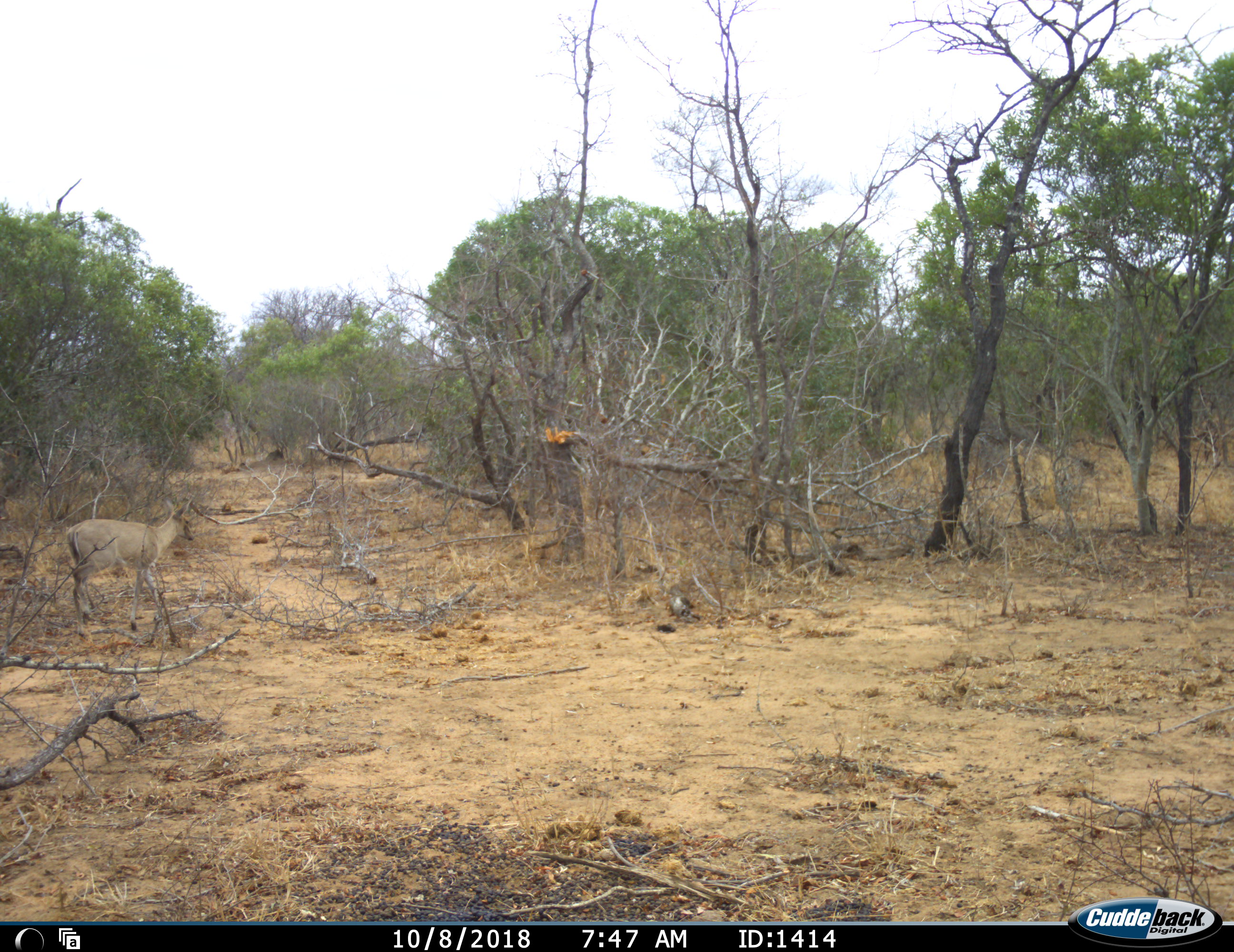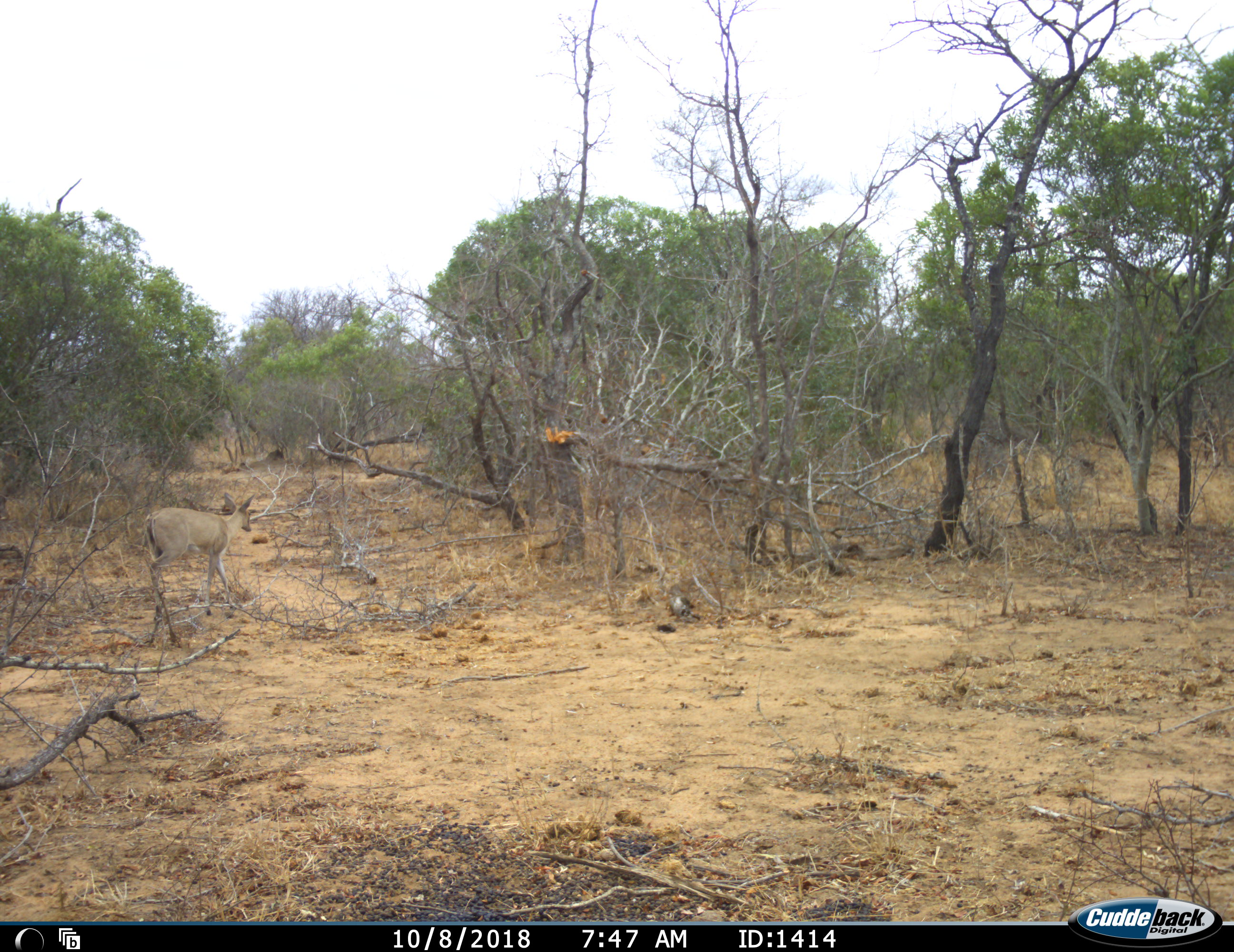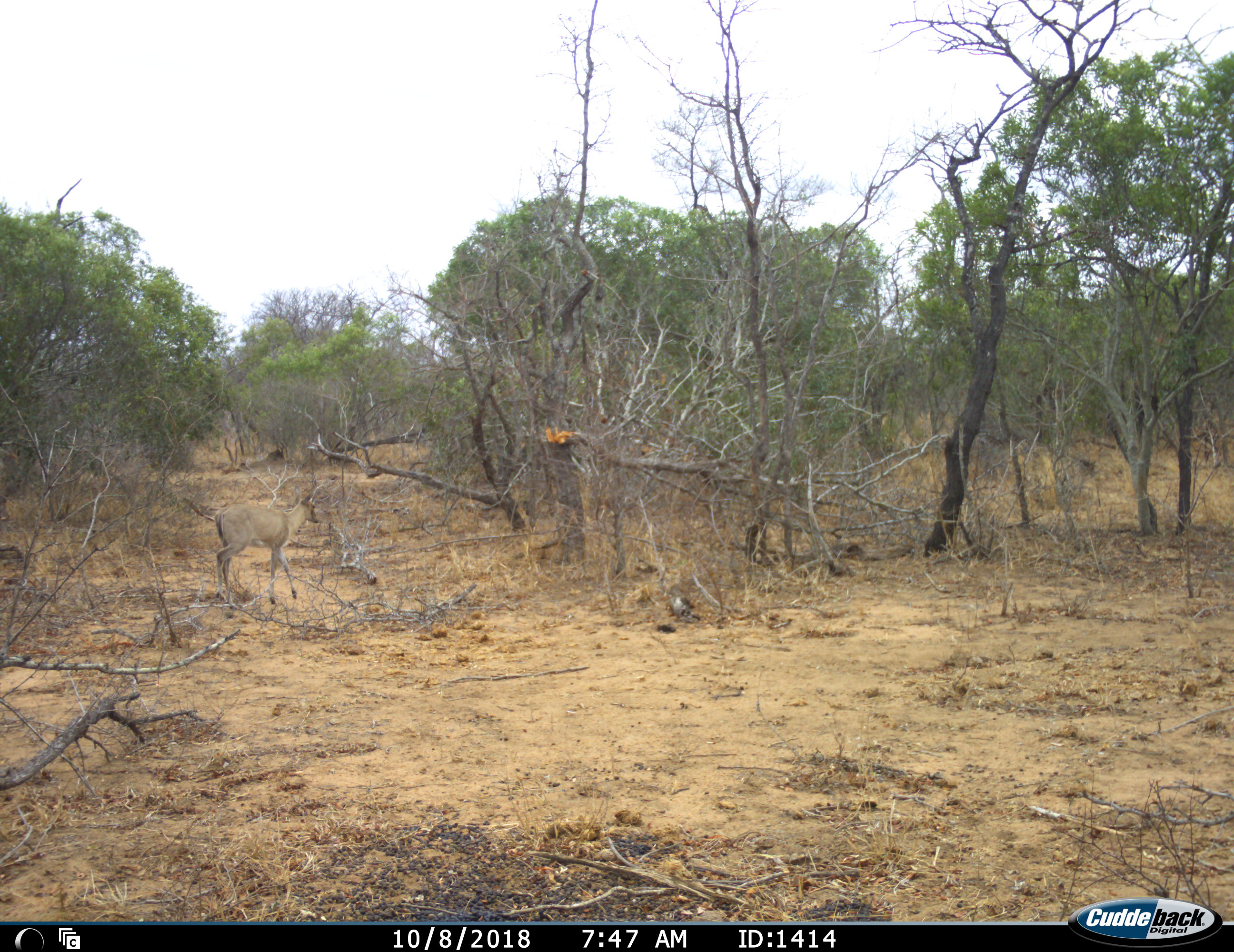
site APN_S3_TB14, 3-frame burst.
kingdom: Animalia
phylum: Chordata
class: Mammalia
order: Artiodactyla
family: Bovidae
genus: Sylvicapra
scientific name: Sylvicapra grimmia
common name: common duiker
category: duikercommongrey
Duikercommongrey (common duiker) (Sylvicapra grimmia), count 1. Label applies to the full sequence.